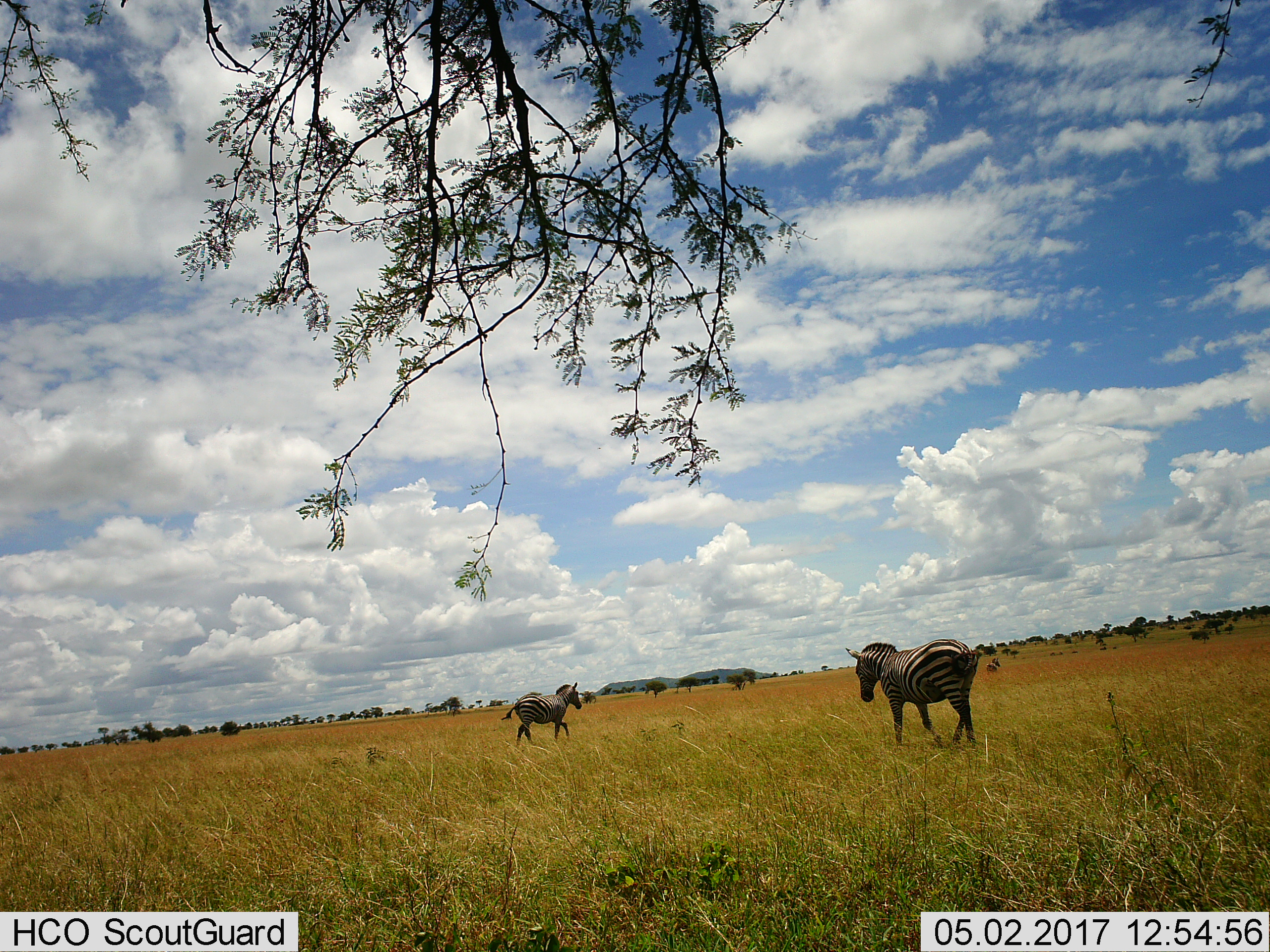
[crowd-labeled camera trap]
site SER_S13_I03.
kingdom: Animalia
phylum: Chordata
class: Mammalia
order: Perissodactyla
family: Equidae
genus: Equus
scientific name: Equus quagga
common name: plains zebra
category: zebraplains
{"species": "zebraplains (plains zebra) (Equus quagga)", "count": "2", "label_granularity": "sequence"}